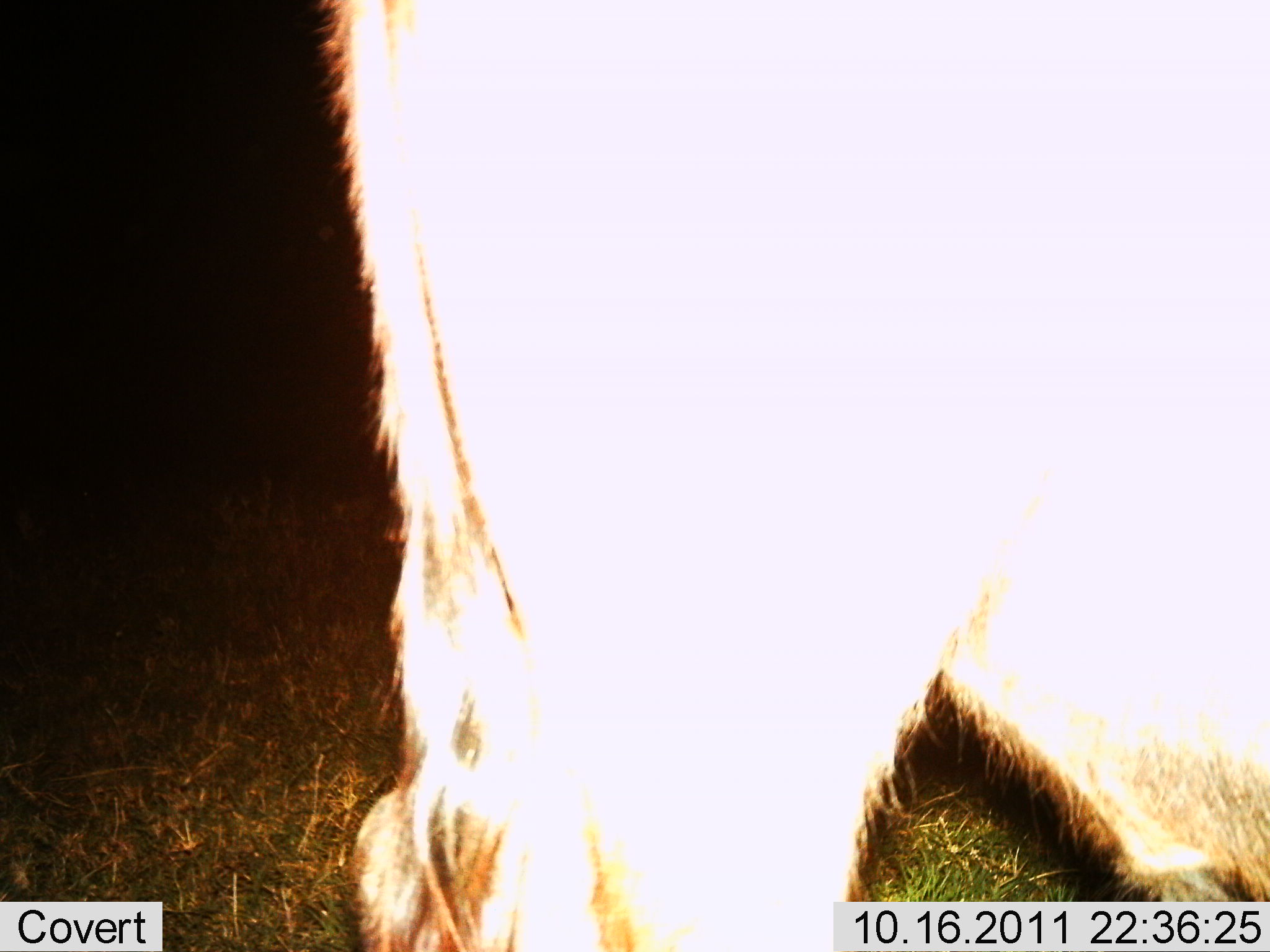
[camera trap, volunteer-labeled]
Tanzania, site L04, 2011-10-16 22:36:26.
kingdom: Animalia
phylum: Chordata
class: Mammalia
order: Artiodactyla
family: Bovidae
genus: Connochaetes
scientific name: Connochaetes taurinus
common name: blue wildebeest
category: wildebeest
Wildebeest (blue wildebeest) (Connochaetes taurinus), count 1. Behavior (volunteer vote fractions): standing 100%, resting 0%, moving 0%, interacting 0%. Young present (vote fraction): 0%. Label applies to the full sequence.